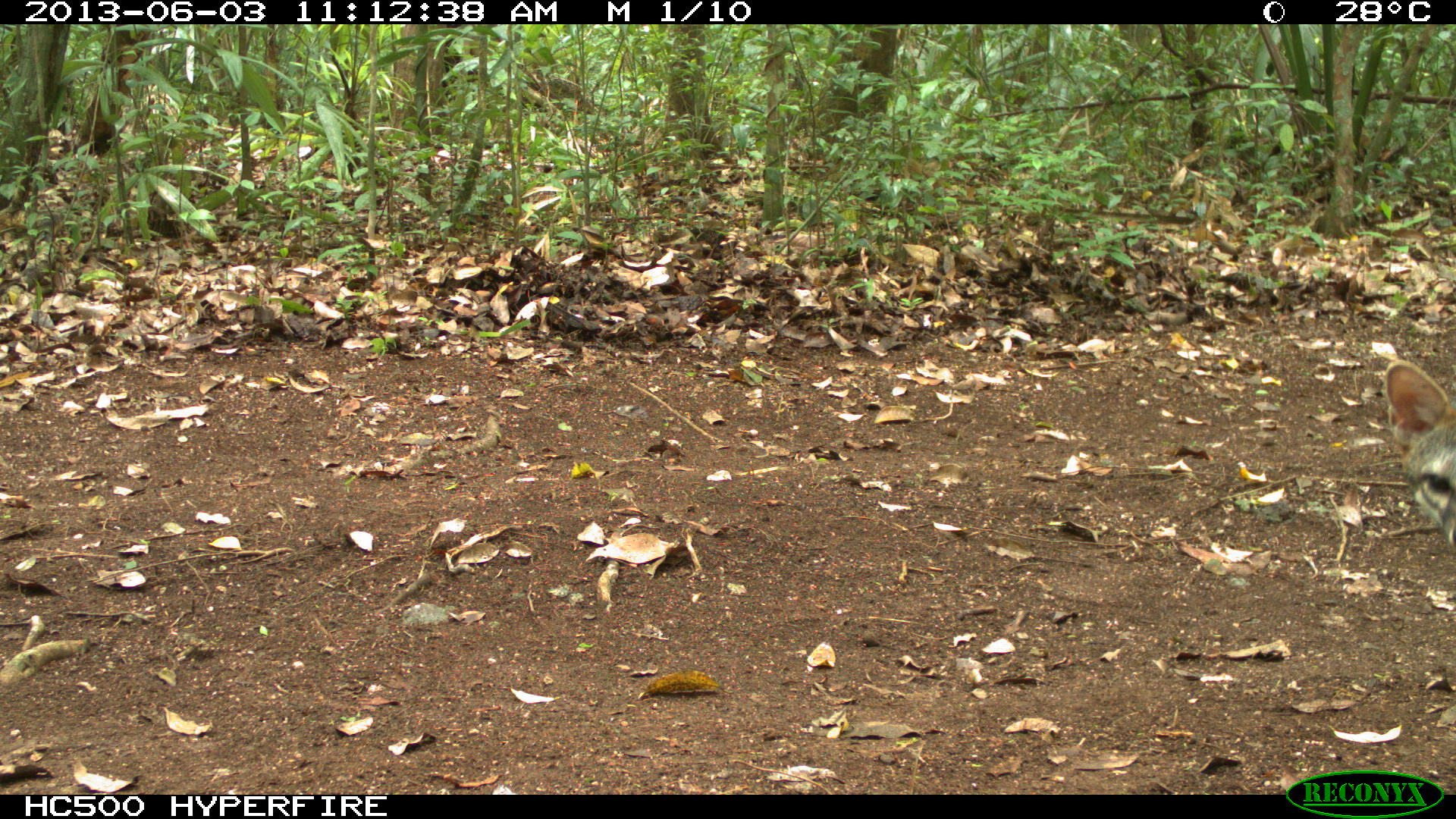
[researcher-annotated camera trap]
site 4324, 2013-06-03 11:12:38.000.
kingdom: Animalia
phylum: Chordata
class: Mammalia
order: Carnivora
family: Canidae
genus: Urocyon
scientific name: Urocyon cinereoargenteus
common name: gray fox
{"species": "Urocyon cinereoargenteus (gray fox)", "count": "1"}